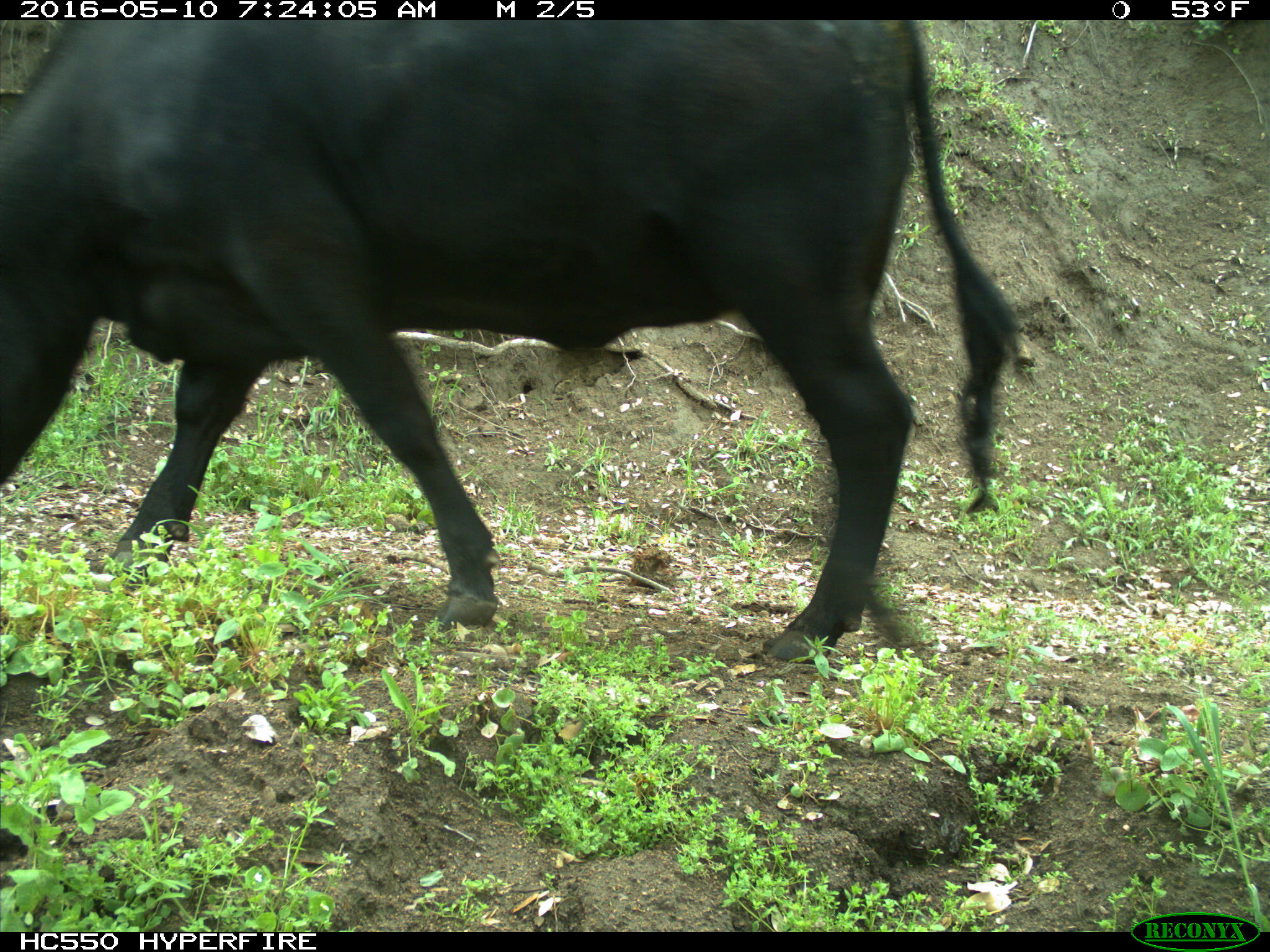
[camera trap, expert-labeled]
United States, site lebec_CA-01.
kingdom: Animalia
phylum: Chordata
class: Mammalia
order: Artiodactyla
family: Bovidae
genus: Bos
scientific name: Bos taurus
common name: domestic cow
Bos taurus (domestic cow).